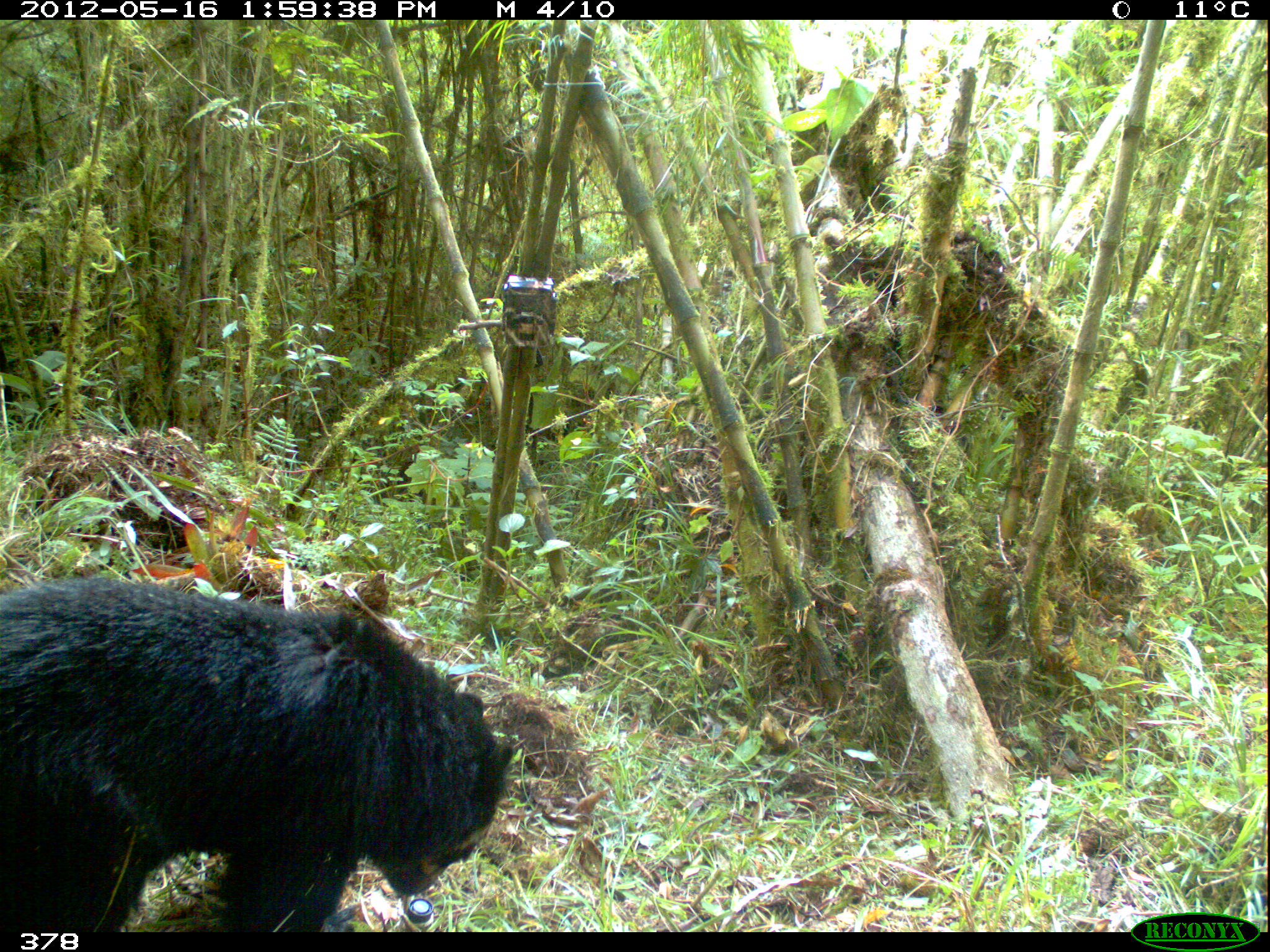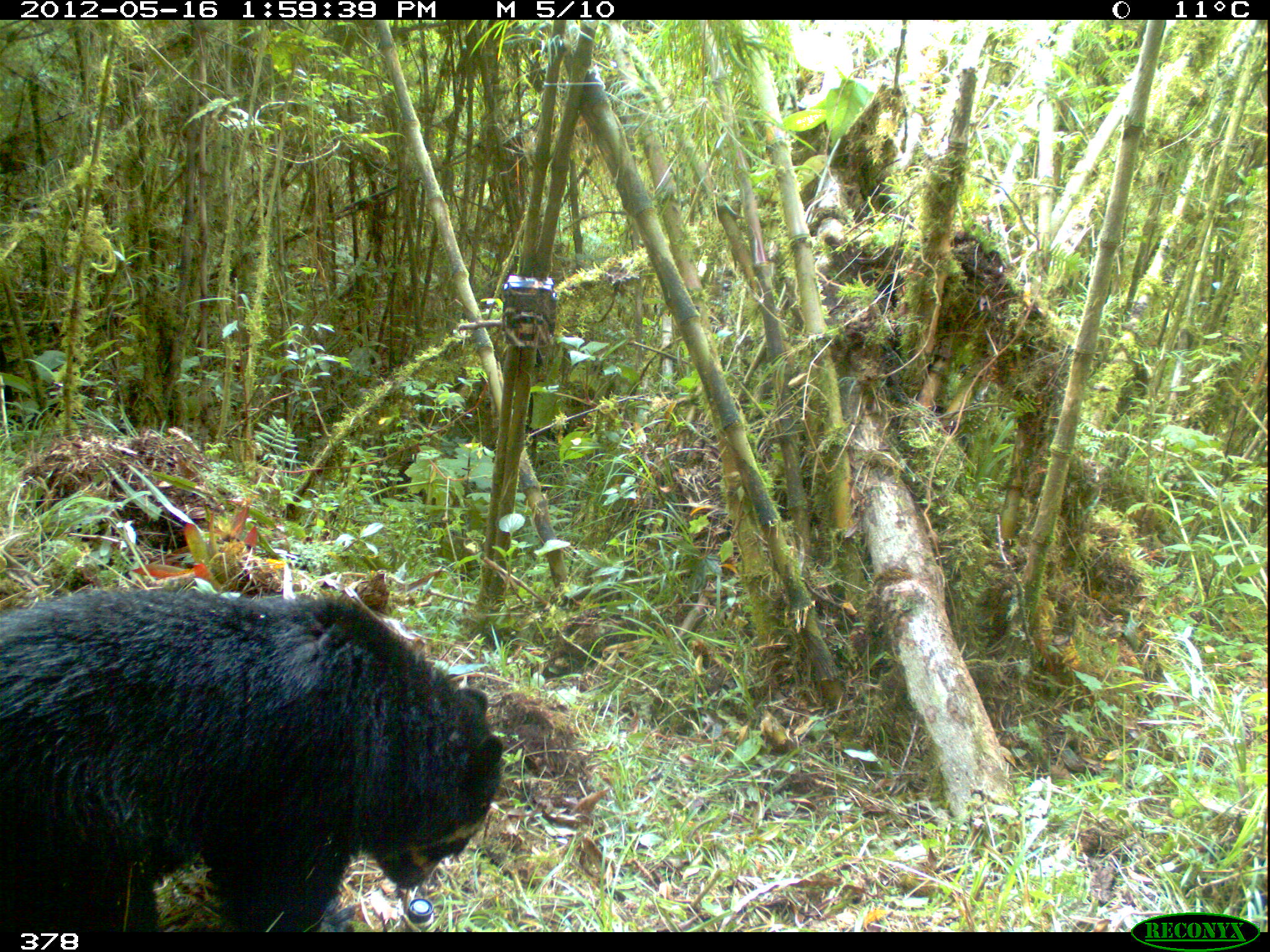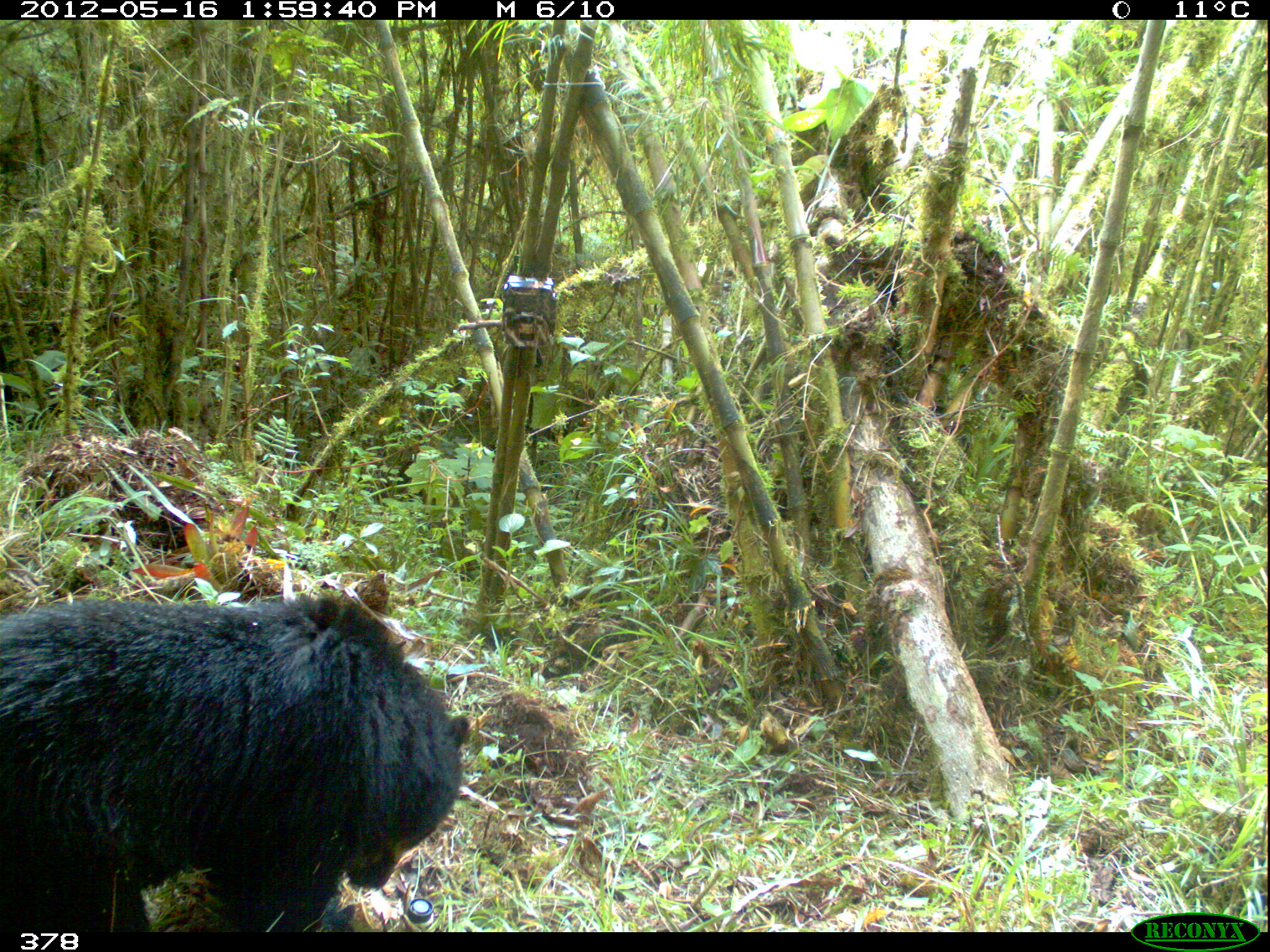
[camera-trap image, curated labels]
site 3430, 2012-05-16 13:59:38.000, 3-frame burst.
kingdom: Animalia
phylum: Chordata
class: Mammalia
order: Carnivora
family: Ursidae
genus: Tremarctos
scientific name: Tremarctos ornatus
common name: spectacled bear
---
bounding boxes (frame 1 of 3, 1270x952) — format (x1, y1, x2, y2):
tremarctos ornatus: (0, 577, 513, 932)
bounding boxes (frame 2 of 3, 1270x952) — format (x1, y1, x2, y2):
tremarctos ornatus: (0, 584, 505, 930)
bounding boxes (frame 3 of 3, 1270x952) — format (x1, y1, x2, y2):
tremarctos ornatus: (0, 591, 472, 935)